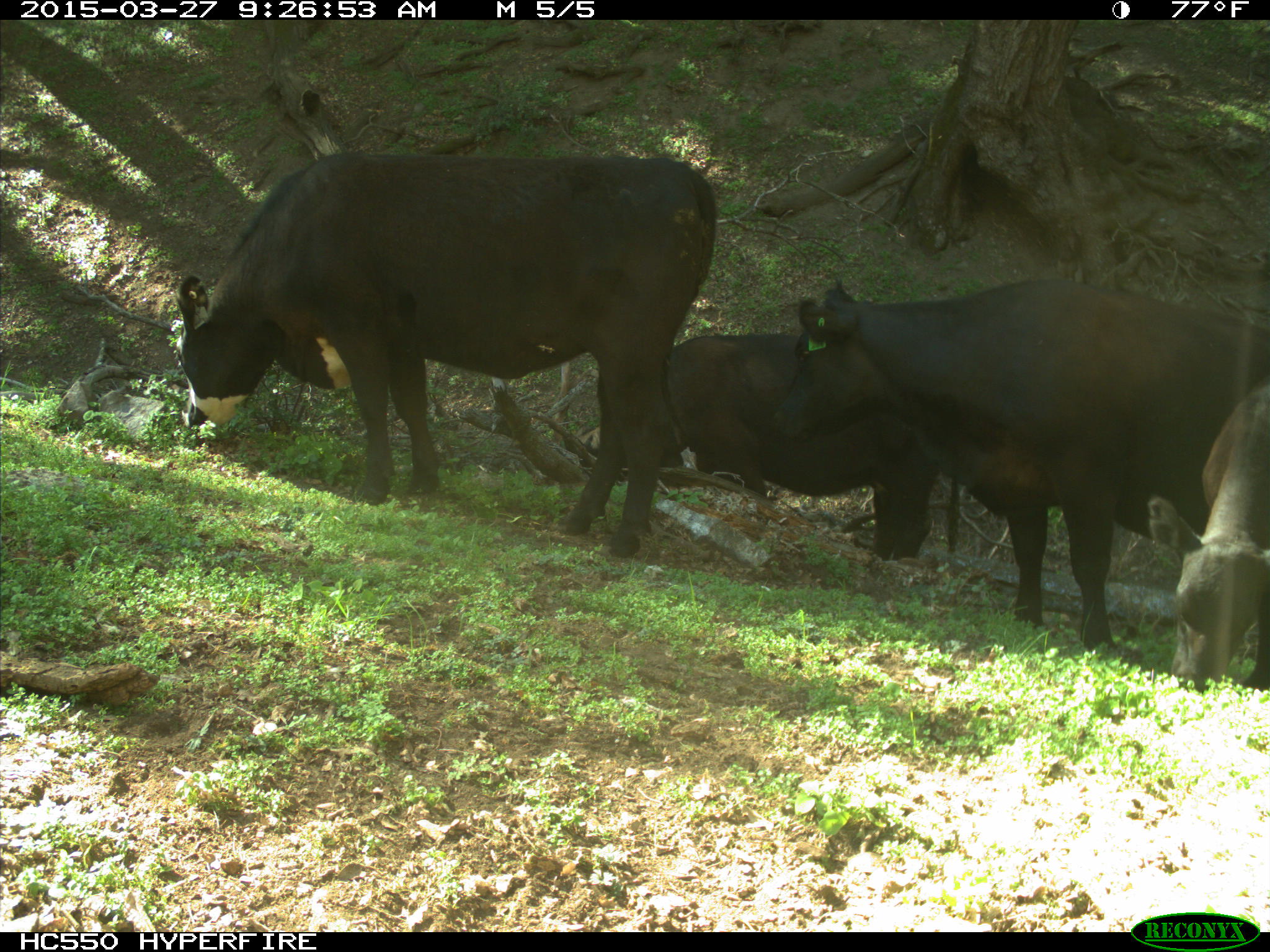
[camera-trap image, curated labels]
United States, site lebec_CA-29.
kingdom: Animalia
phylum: Chordata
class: Mammalia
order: Artiodactyla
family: Bovidae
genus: Bos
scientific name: Bos taurus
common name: domestic cow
Bos taurus (domestic cow).